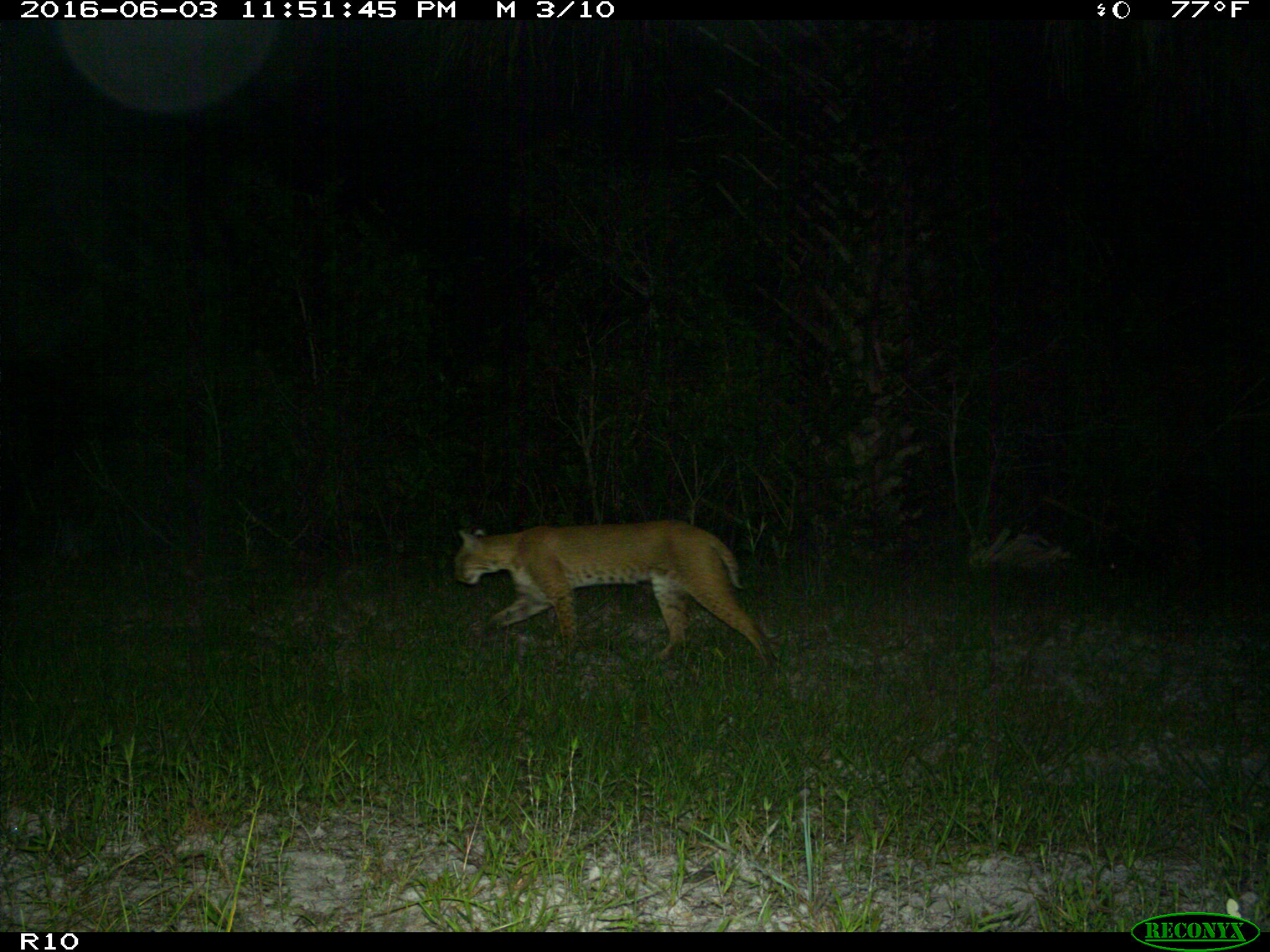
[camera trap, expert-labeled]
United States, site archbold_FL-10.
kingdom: Animalia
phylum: Chordata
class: Mammalia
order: Carnivora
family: Felidae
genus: Lynx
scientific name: Lynx rufus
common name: bobcat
Lynx rufus (bobcat).